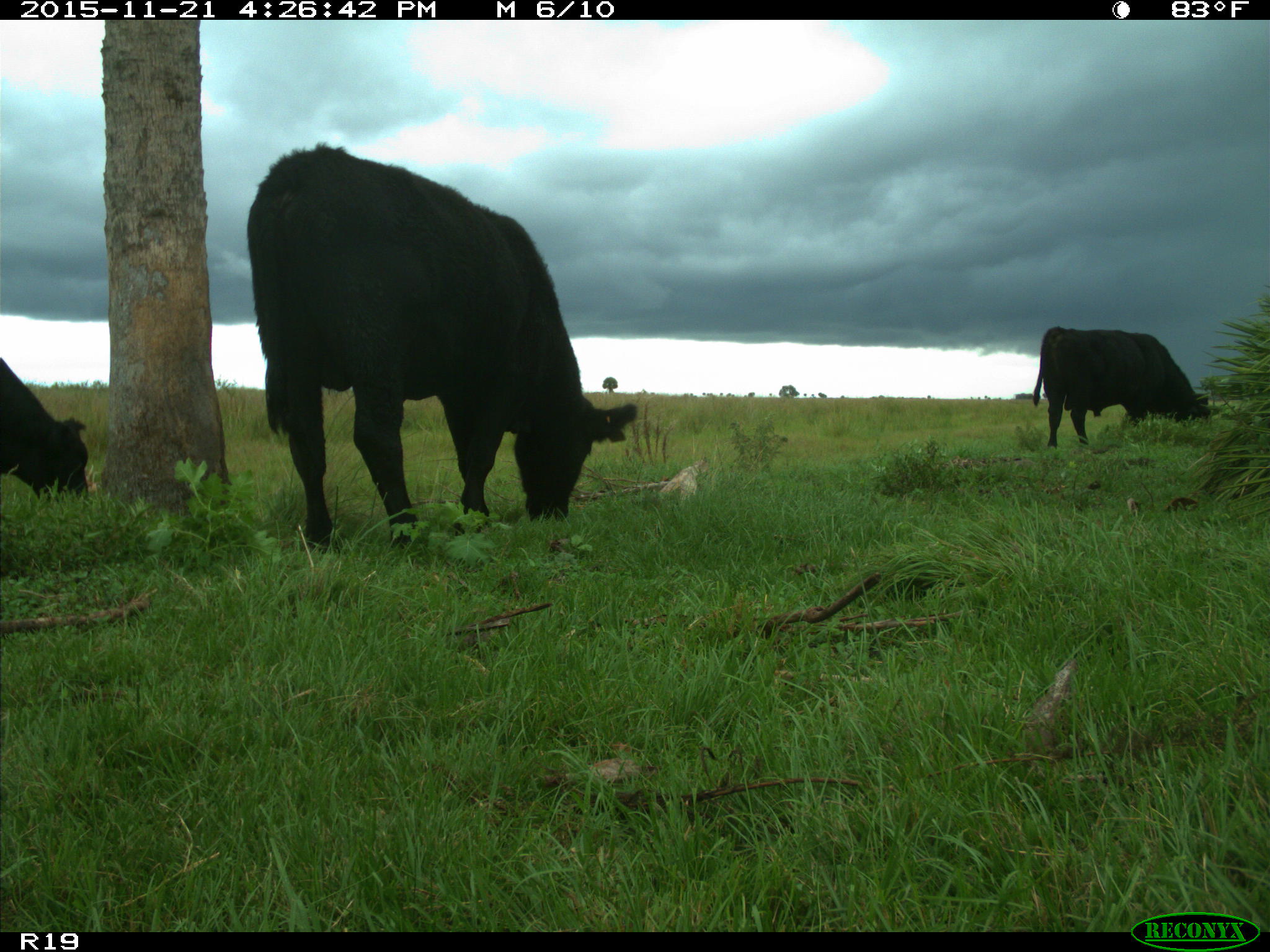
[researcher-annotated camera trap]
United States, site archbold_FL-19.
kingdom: Animalia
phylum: Chordata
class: Mammalia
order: Artiodactyla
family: Bovidae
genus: Bos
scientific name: Bos taurus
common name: domestic cow